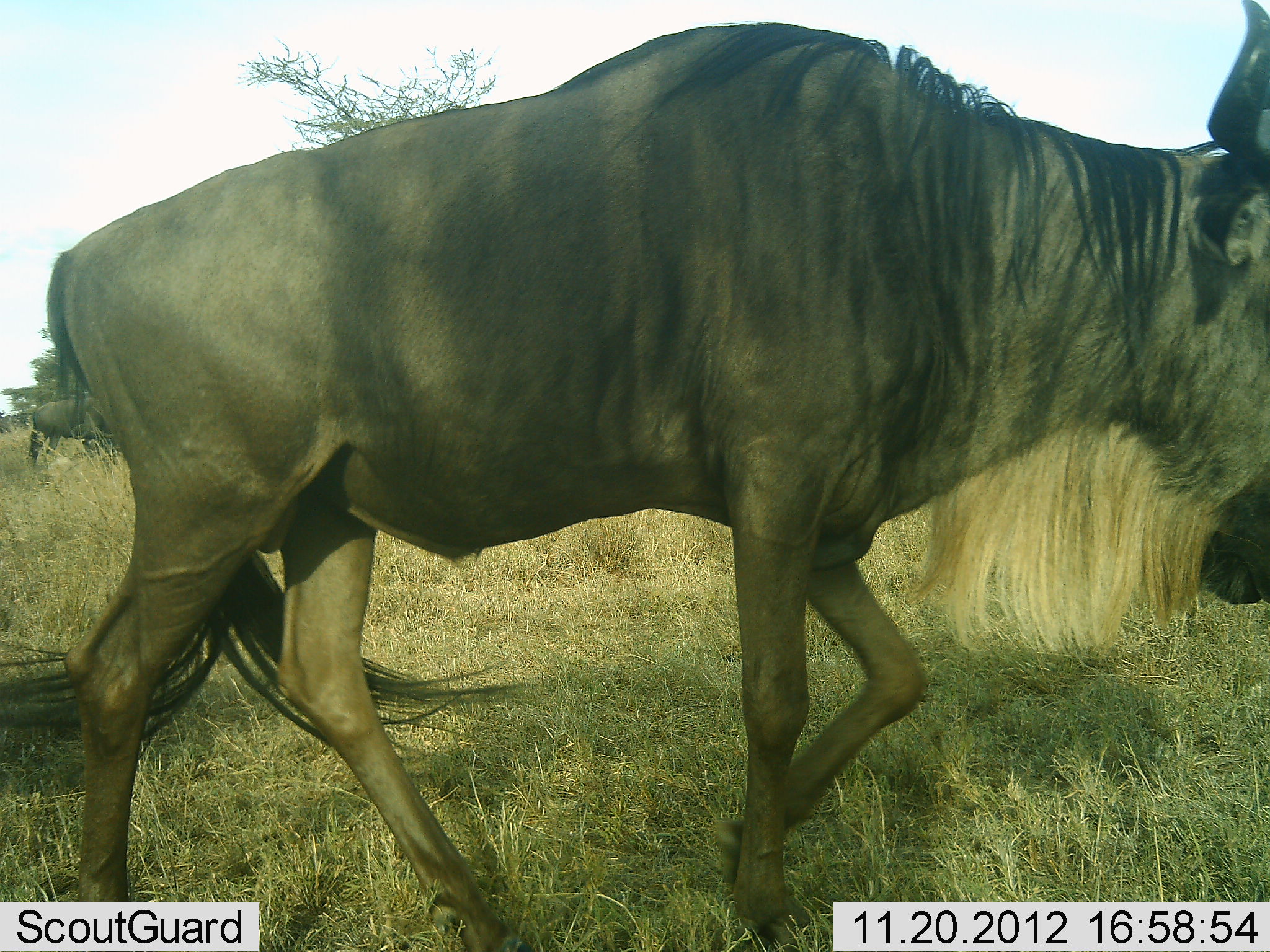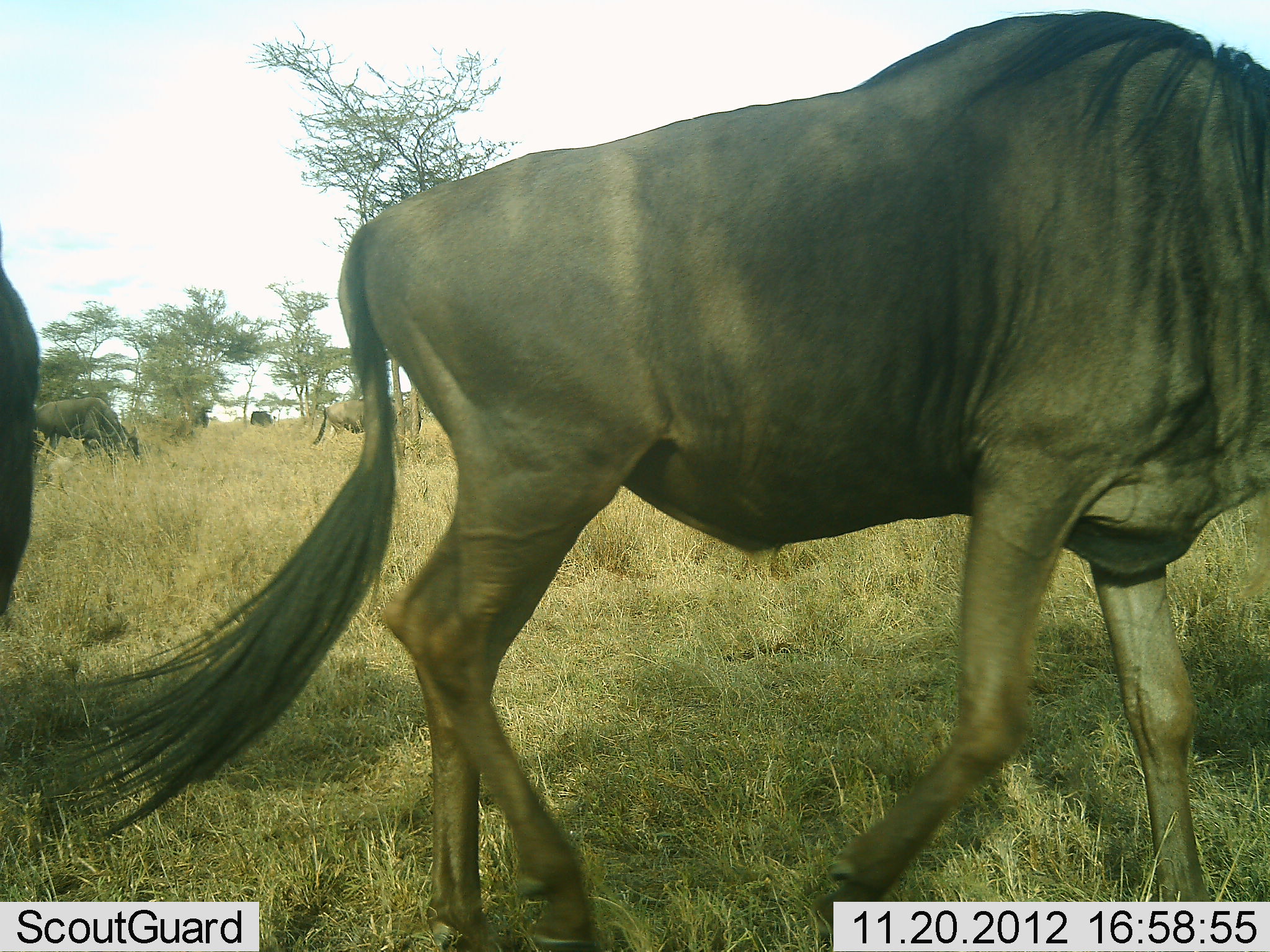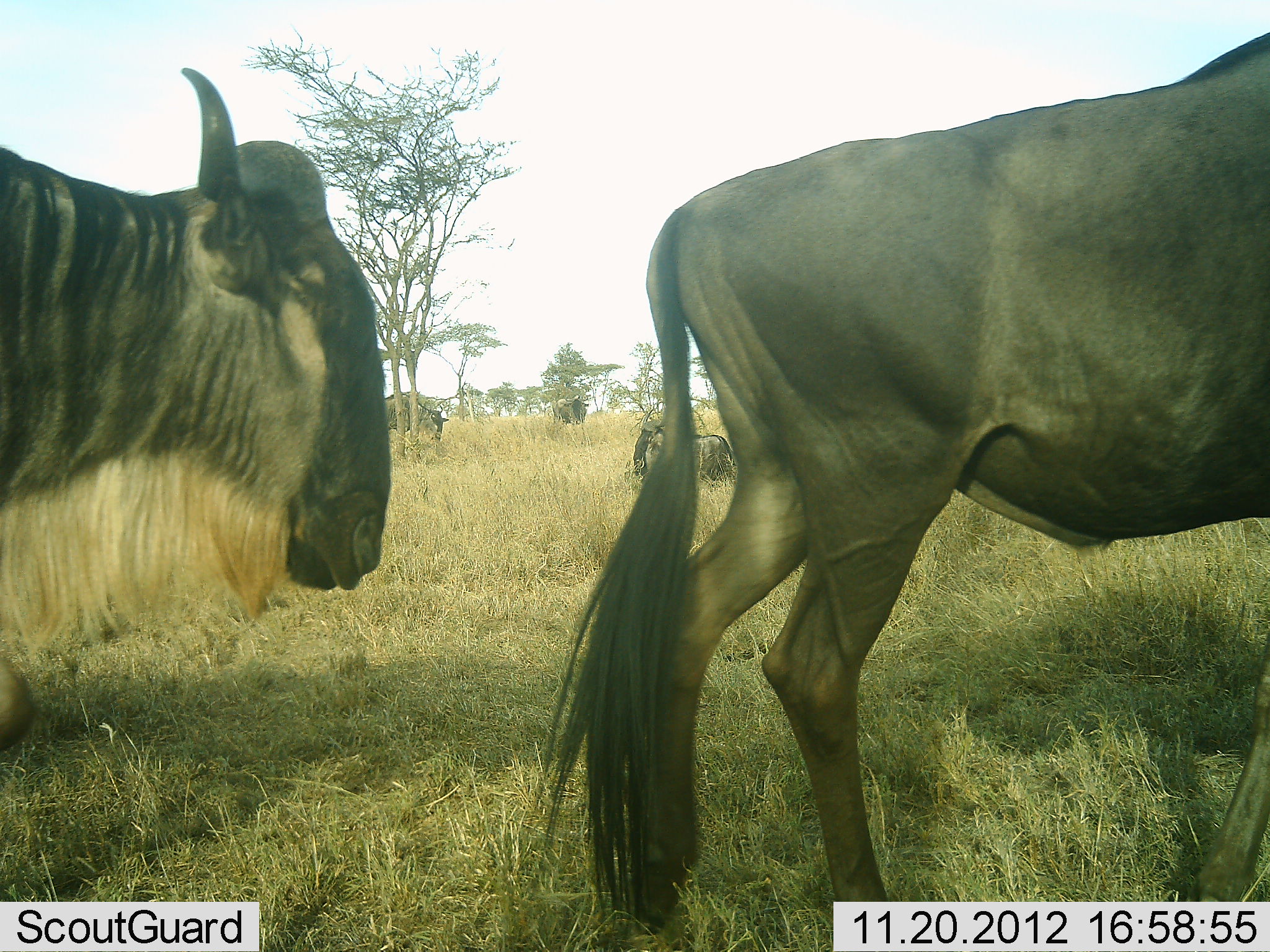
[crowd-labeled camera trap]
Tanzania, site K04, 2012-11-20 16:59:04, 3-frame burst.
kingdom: Animalia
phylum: Chordata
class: Mammalia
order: Artiodactyla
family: Bovidae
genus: Connochaetes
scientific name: Connochaetes taurinus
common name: blue wildebeest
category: wildebeest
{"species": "wildebeest (blue wildebeest) (Connochaetes taurinus)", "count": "6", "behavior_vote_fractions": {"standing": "50%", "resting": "30%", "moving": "100%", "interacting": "0%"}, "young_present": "0%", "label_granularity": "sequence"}